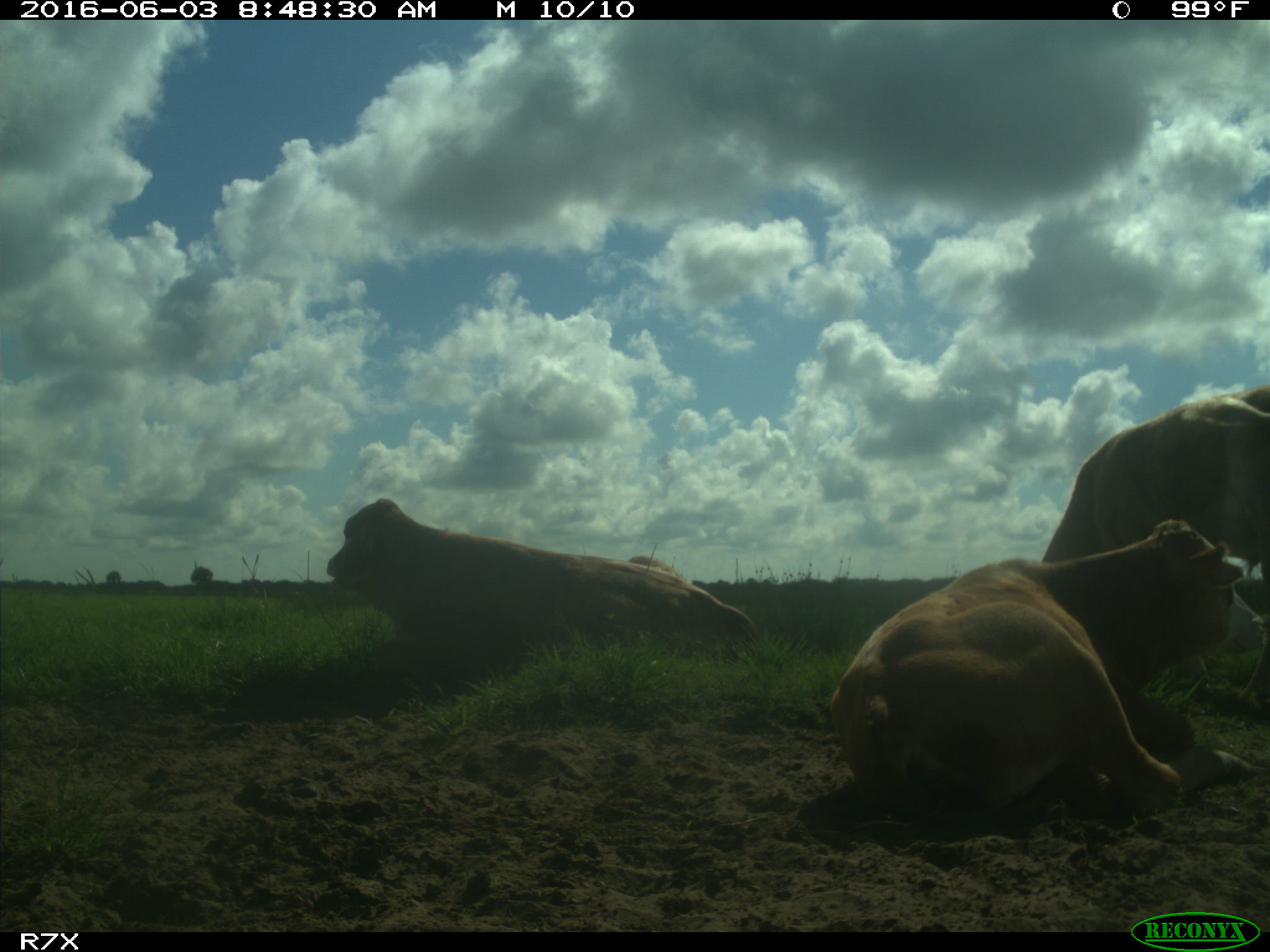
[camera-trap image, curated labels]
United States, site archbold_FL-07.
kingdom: Animalia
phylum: Chordata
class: Mammalia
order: Artiodactyla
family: Bovidae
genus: Bos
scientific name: Bos taurus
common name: domestic cow